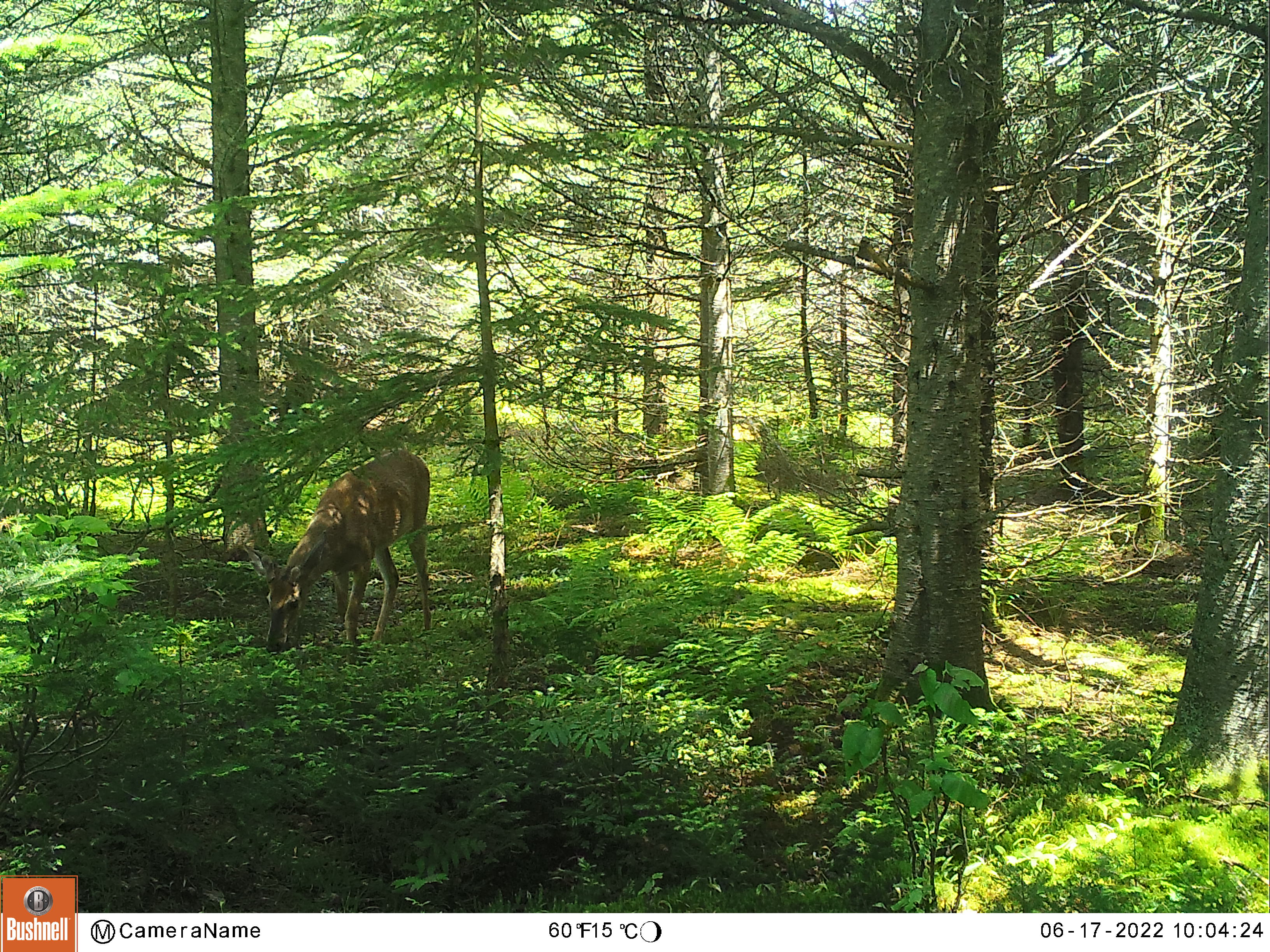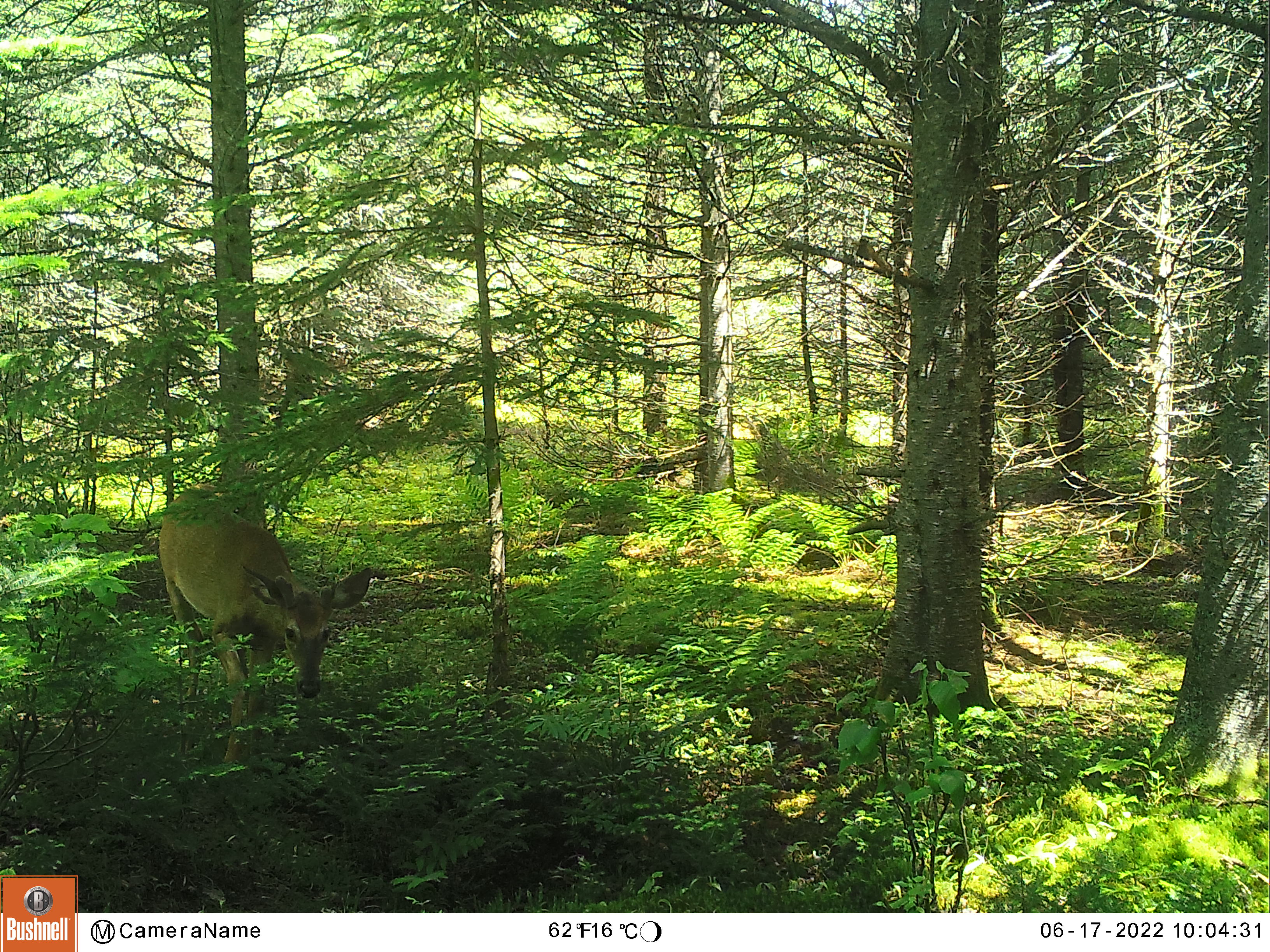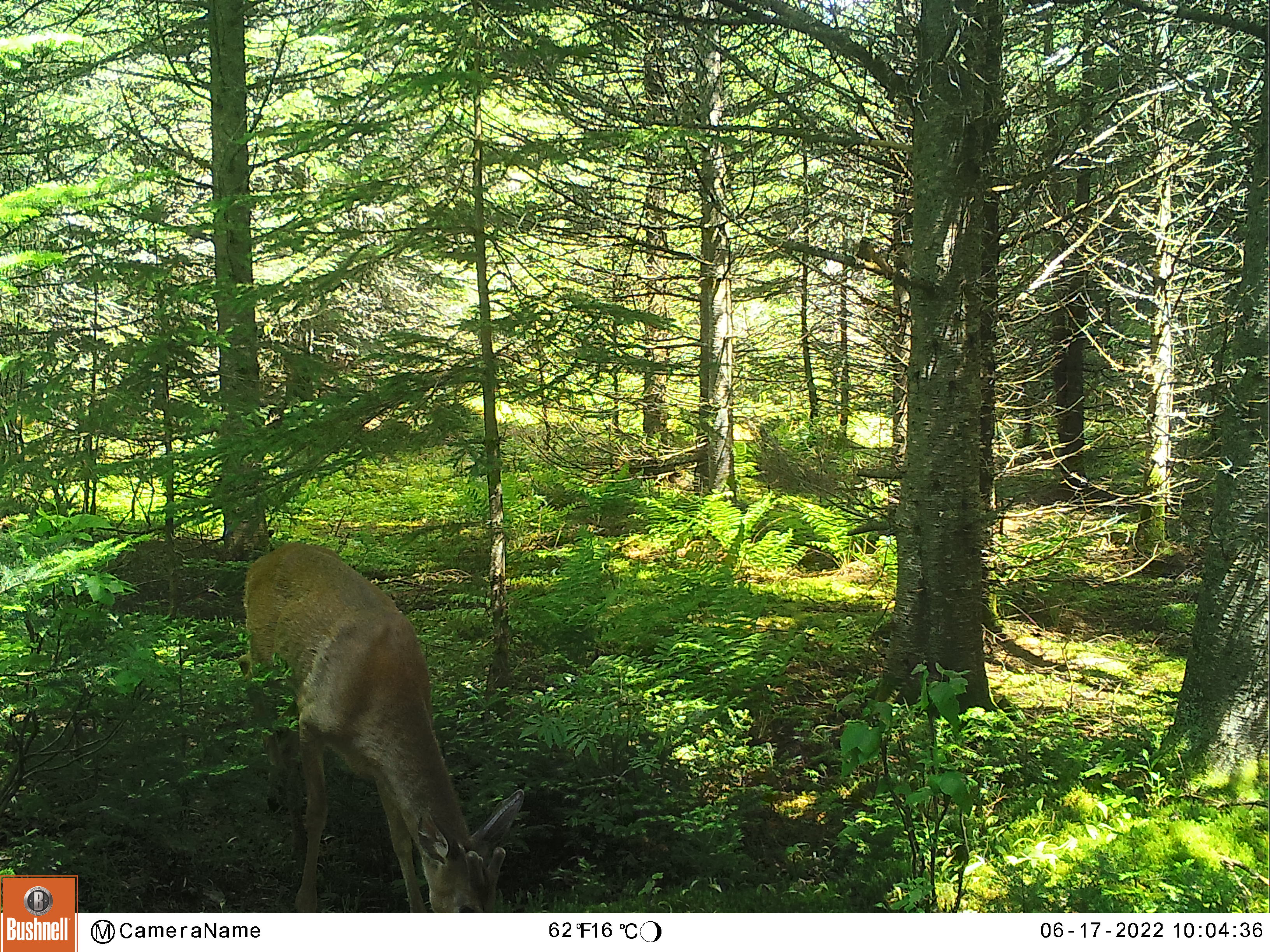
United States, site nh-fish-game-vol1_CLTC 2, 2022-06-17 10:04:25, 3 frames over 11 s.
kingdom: Animalia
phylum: Chordata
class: Mammalia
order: Artiodactyla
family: Cervidae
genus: Odocoileus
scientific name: Odocoileus virginianus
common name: white-tailed deer